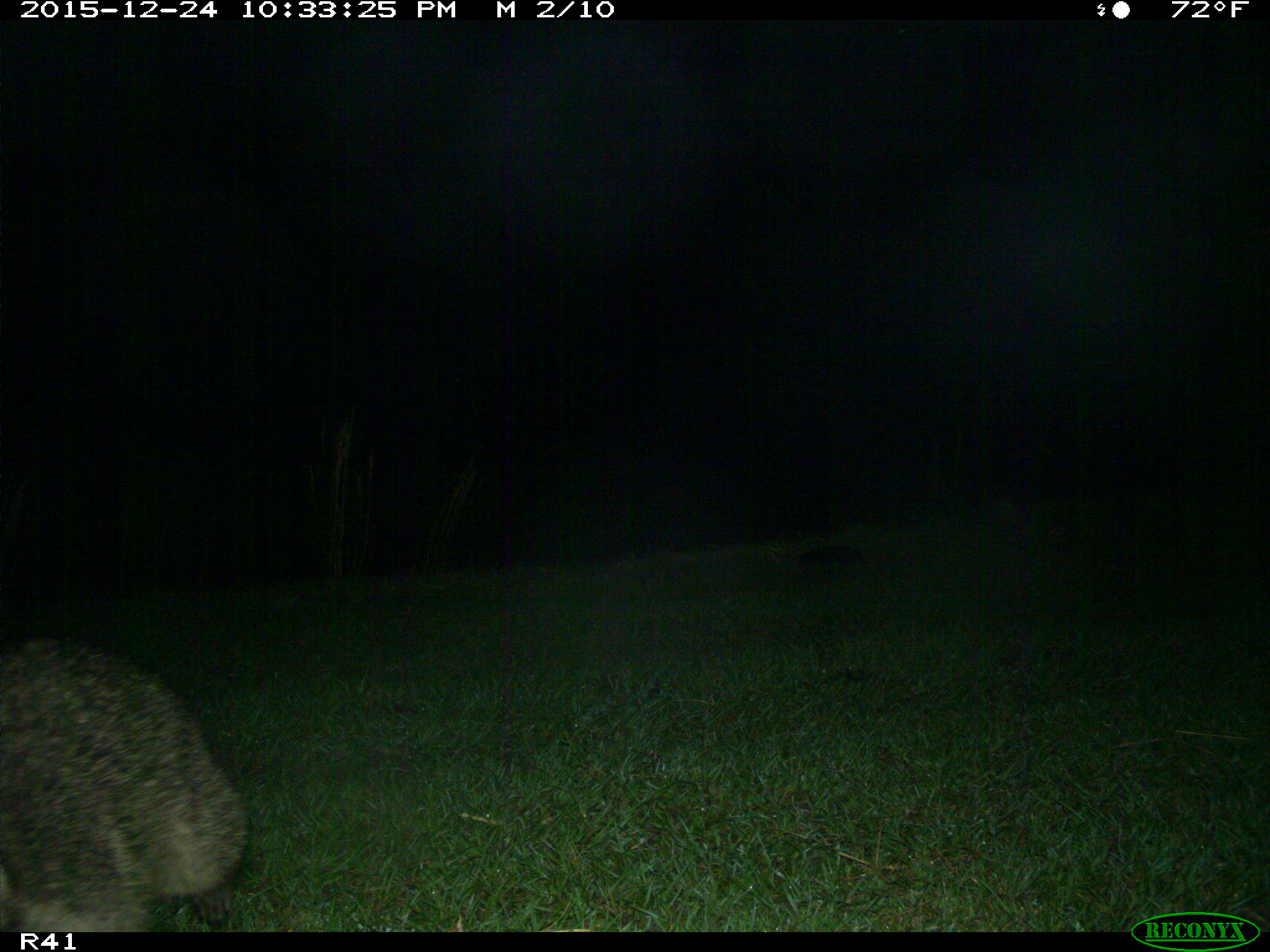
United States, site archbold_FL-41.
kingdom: Animalia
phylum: Chordata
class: Mammalia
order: Carnivora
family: Procyonidae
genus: Procyon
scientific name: Procyon lotor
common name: common raccoon